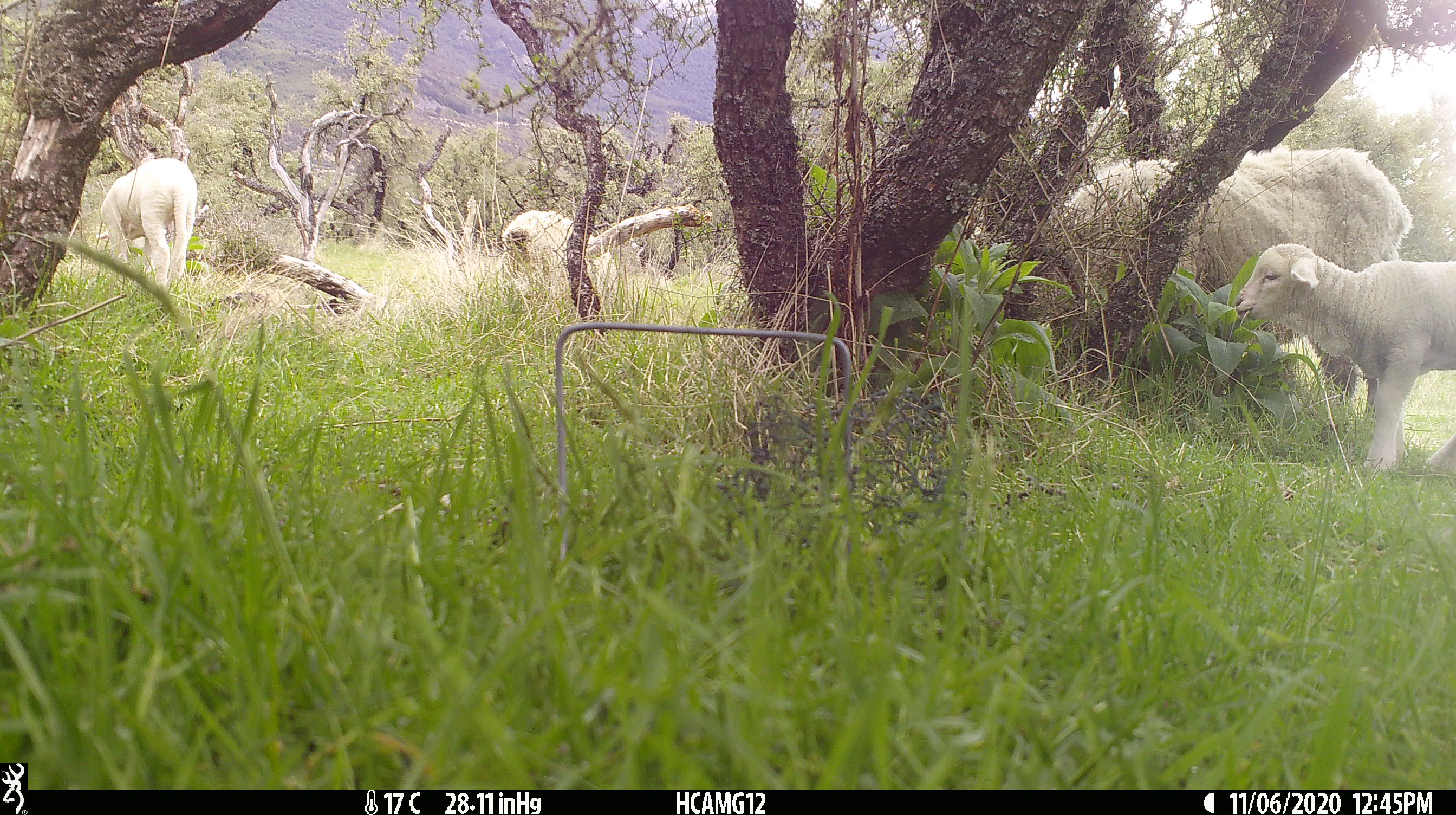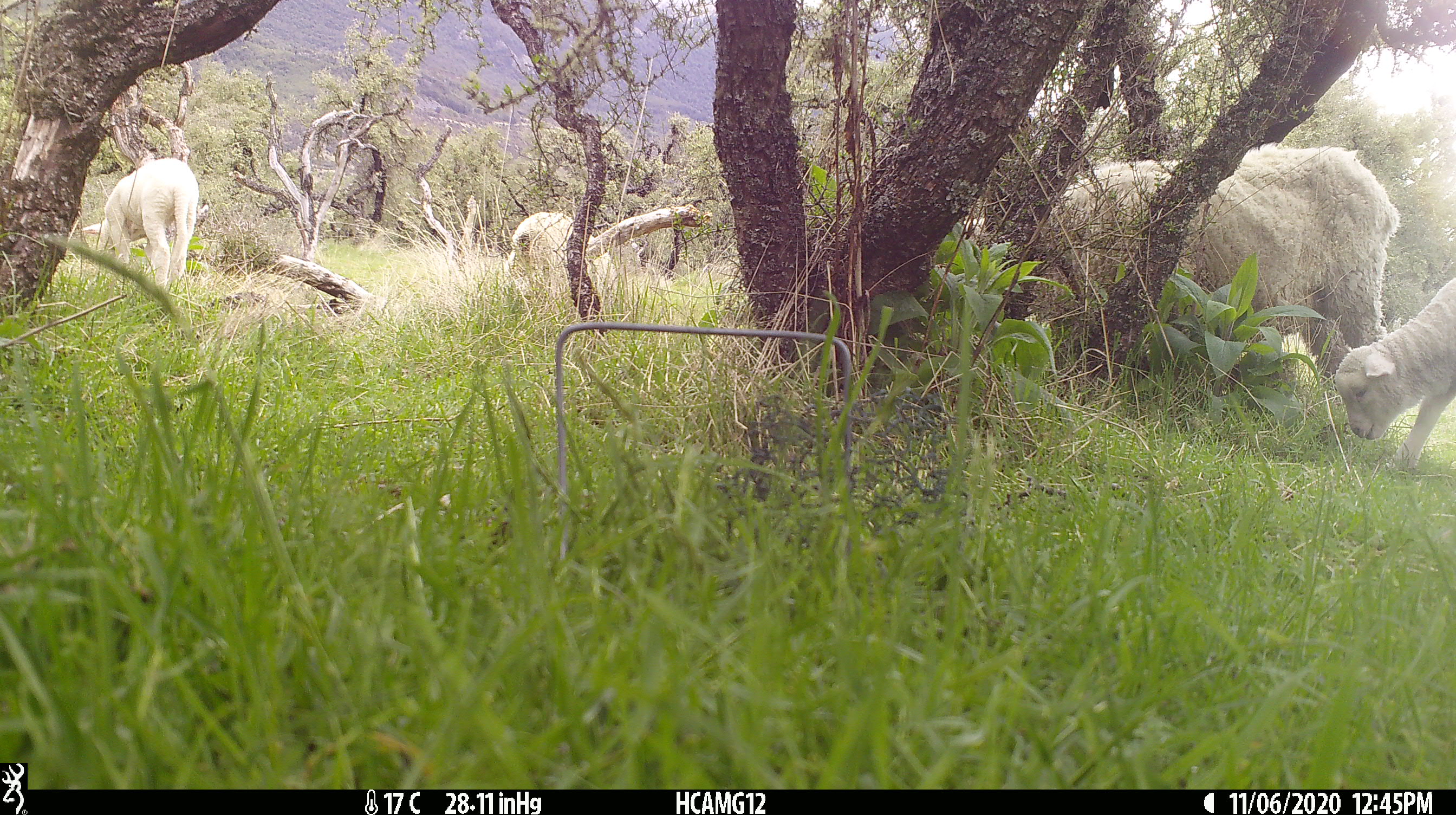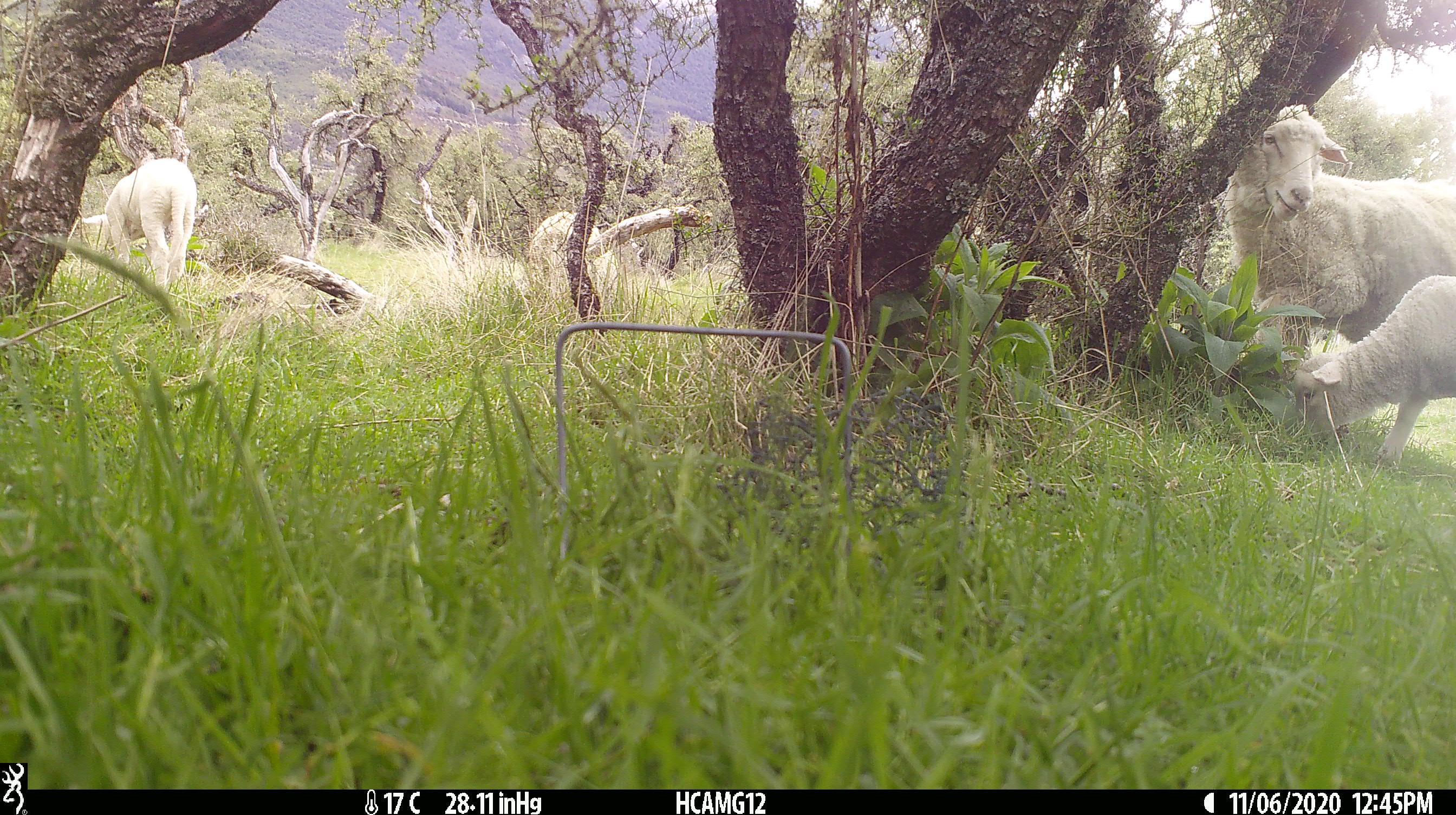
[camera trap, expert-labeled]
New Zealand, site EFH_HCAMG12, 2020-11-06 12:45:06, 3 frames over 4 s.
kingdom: Animalia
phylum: Chordata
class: Mammalia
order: Artiodactyla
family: Bovidae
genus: Ovis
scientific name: Ovis aries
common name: domestic sheep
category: sheep